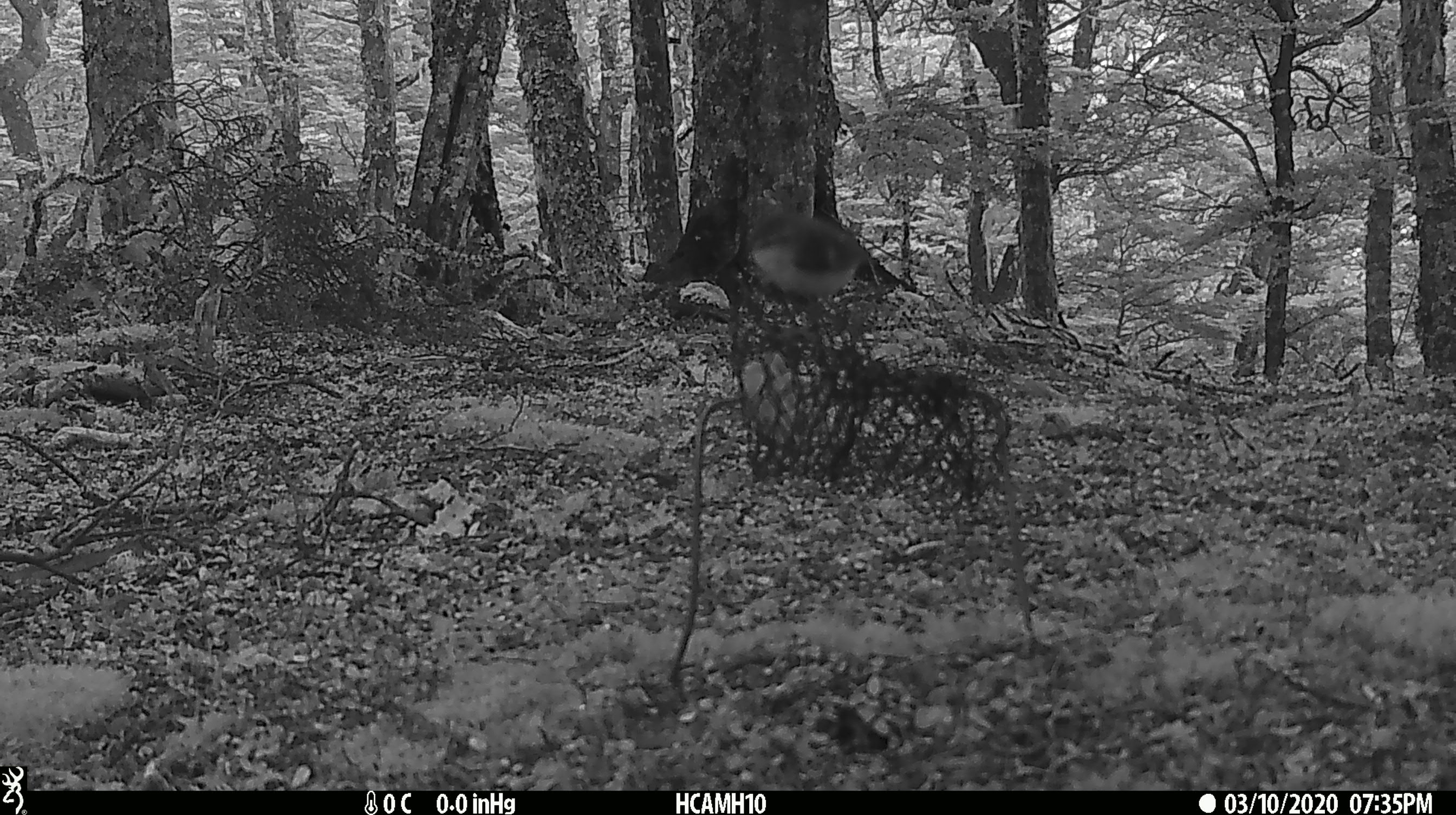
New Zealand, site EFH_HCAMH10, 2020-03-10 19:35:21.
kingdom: Animalia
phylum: Chordata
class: Aves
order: Passeriformes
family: Acanthisittidae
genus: Acanthisitta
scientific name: Acanthisitta chloris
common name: rifleman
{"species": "rifleman (Acanthisitta chloris)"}